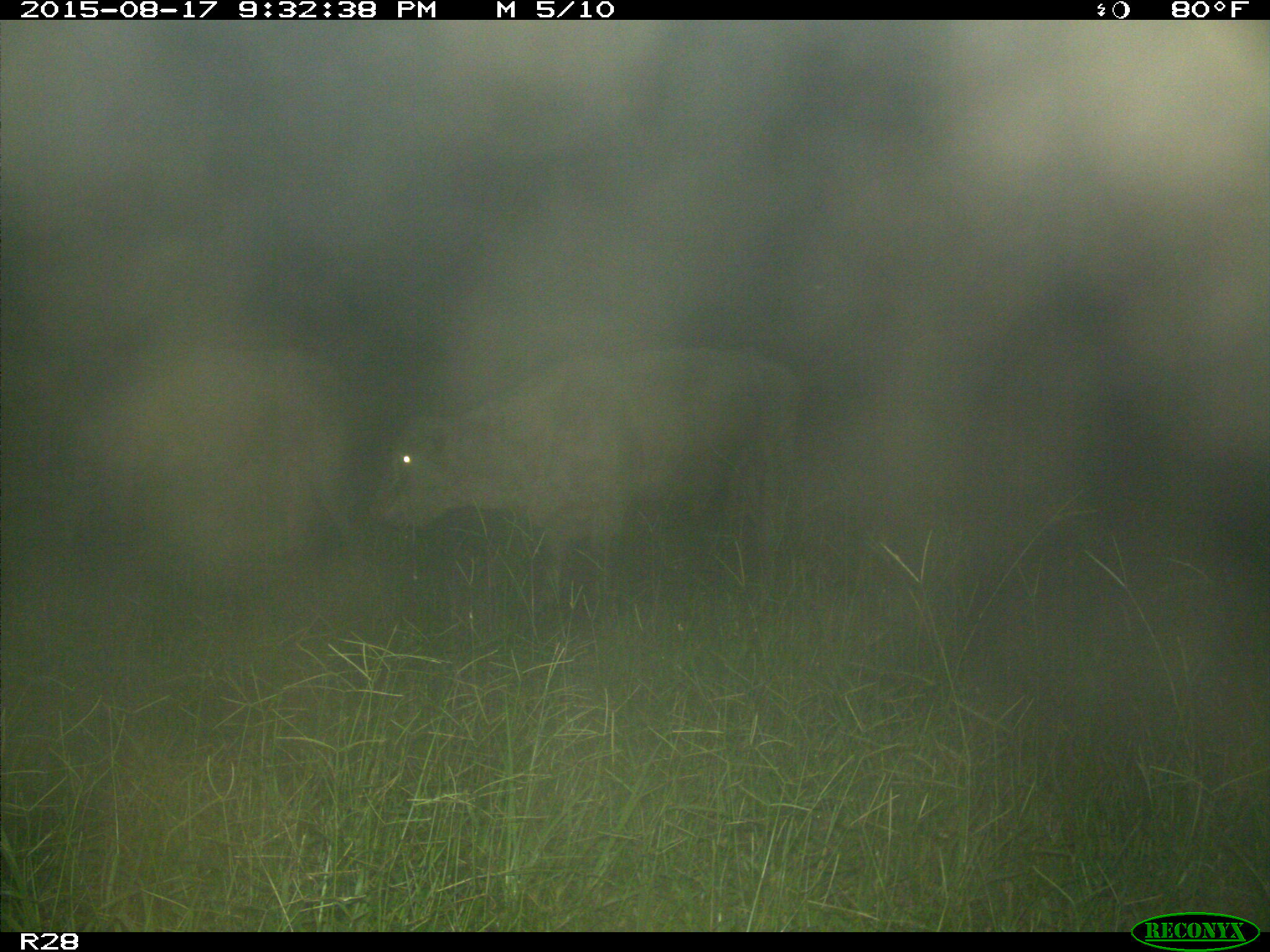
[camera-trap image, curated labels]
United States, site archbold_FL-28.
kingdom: Animalia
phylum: Chordata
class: Mammalia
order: Artiodactyla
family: Bovidae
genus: Bos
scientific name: Bos taurus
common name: domestic cow